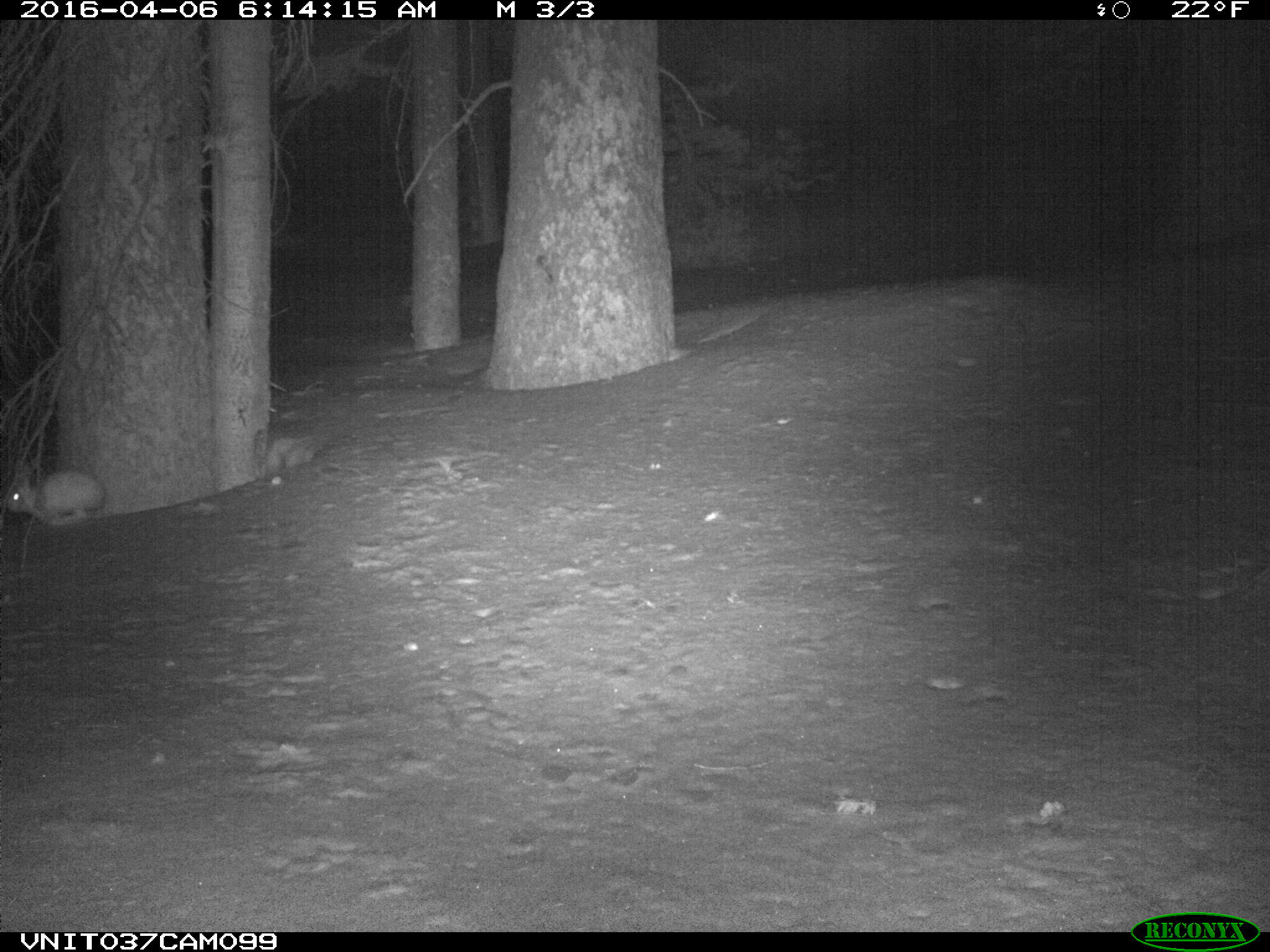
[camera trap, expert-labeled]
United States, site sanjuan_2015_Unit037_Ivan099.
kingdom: Animalia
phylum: Chordata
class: Mammalia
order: Lagomorpha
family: Leporidae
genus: Lepus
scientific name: Lepus americanus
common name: snowshoe hare